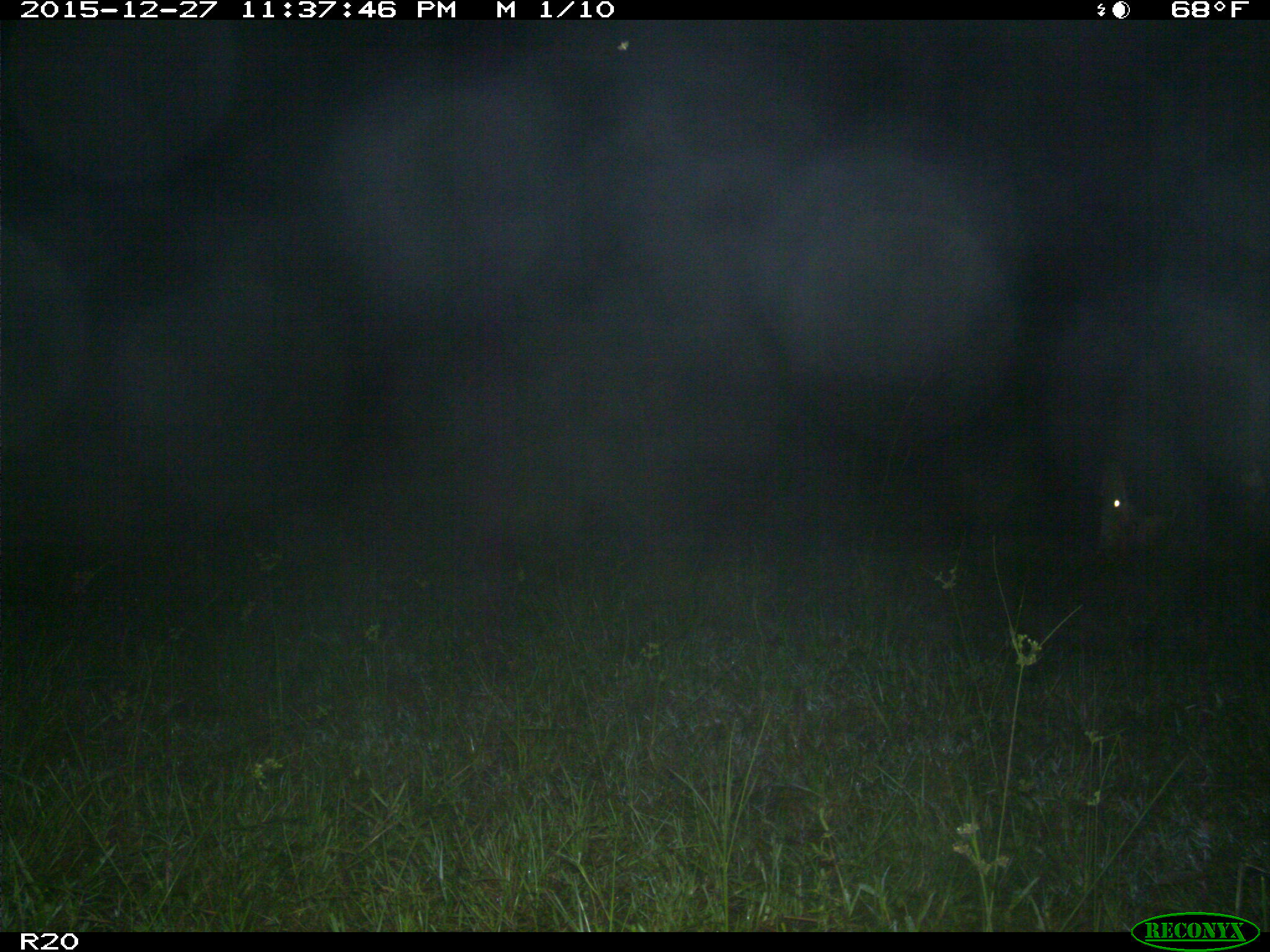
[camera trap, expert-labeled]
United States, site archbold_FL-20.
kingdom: Animalia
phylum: Chordata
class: Mammalia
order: Artiodactyla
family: Bovidae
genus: Bos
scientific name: Bos taurus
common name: domestic cow